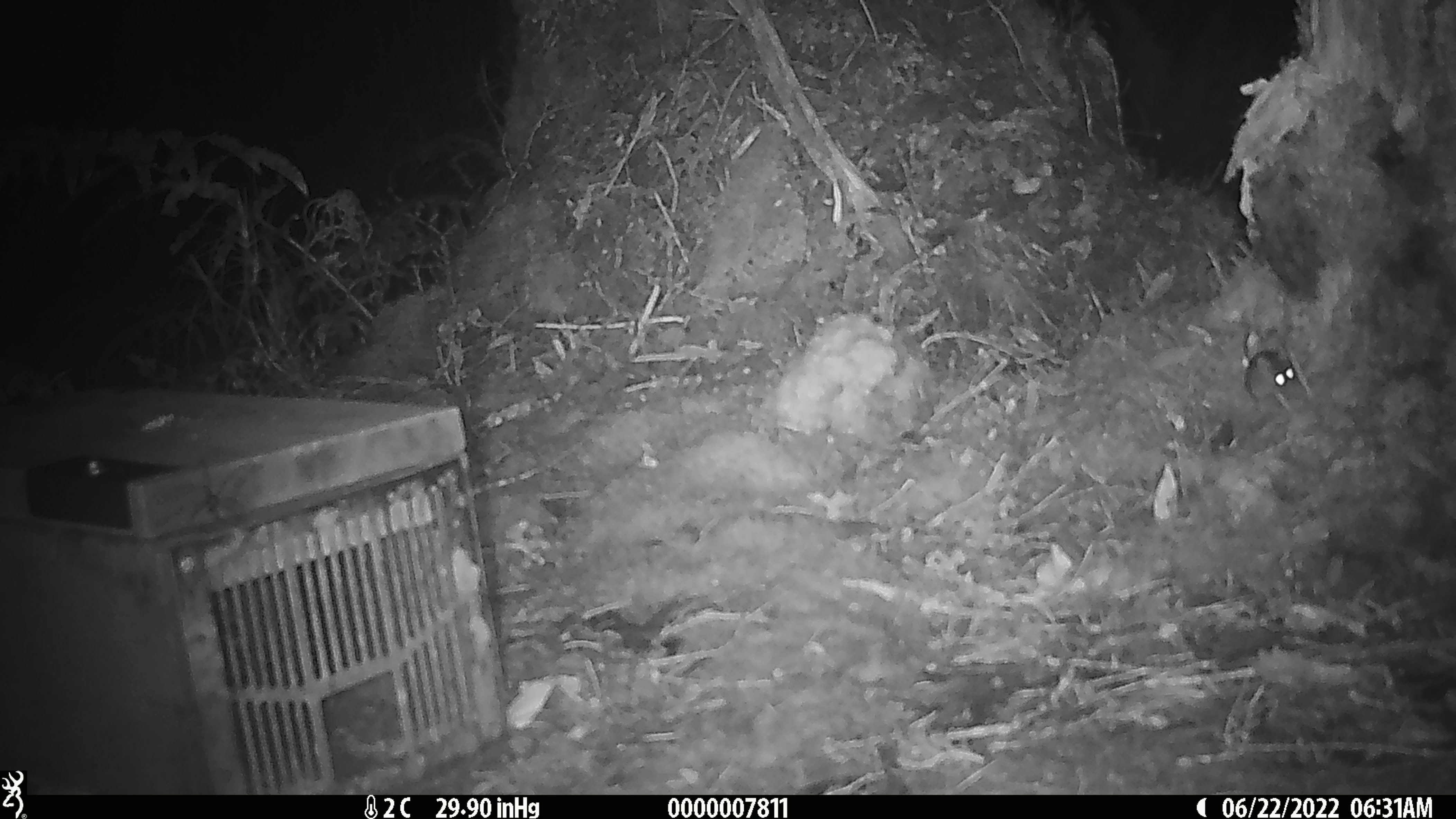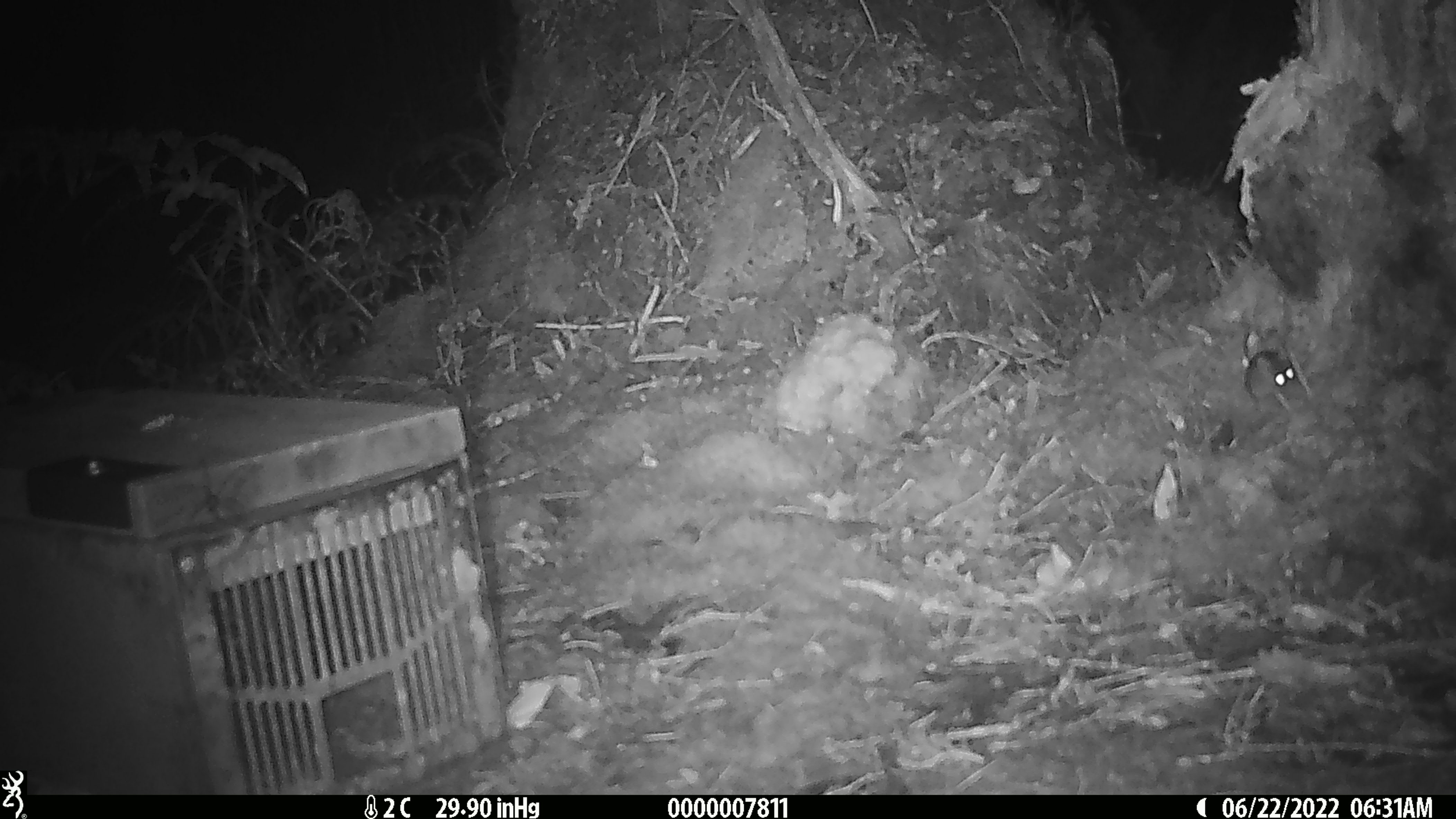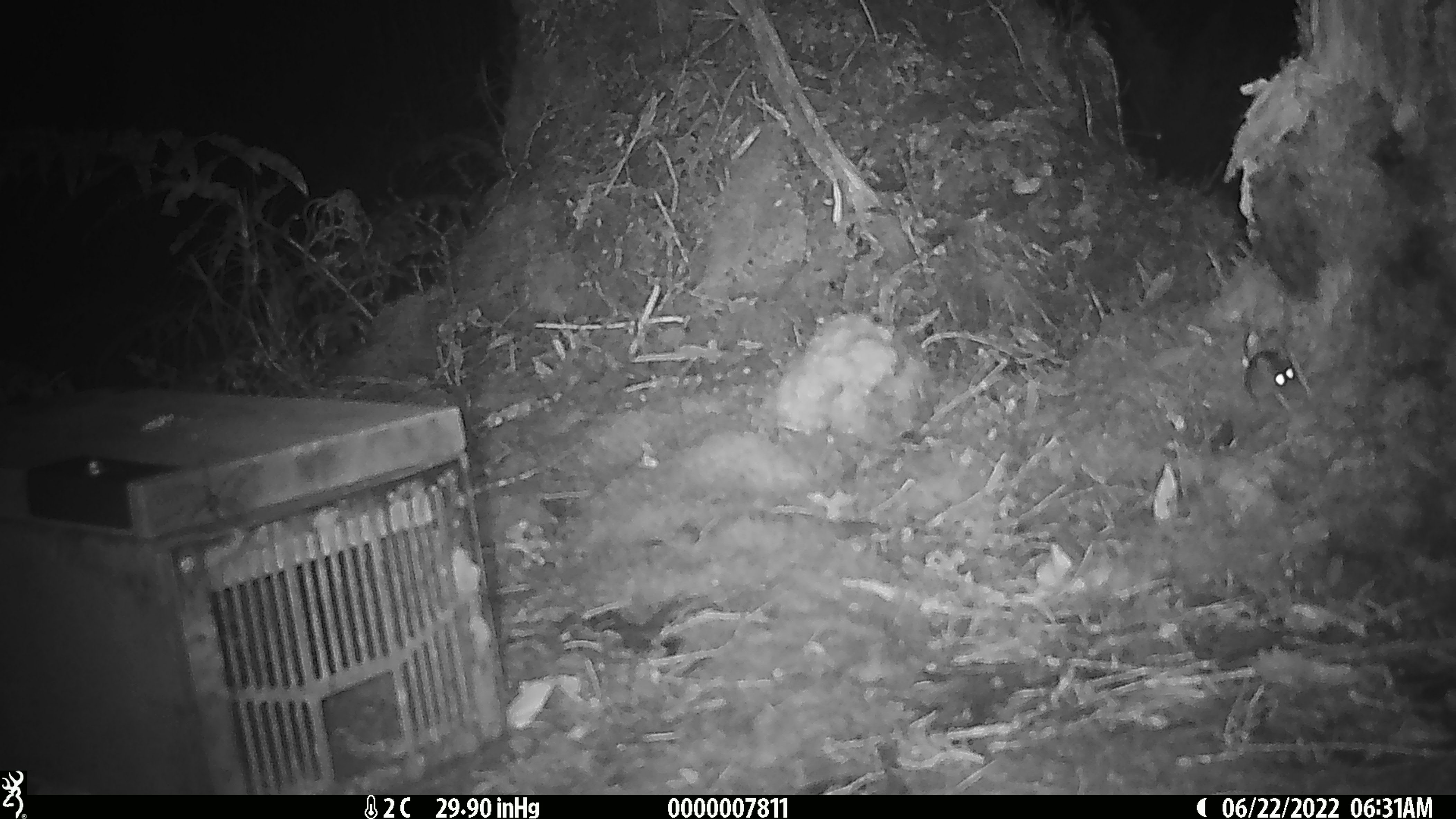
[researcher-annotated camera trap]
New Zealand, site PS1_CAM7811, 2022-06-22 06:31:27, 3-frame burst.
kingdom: Animalia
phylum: Chordata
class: Mammalia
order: Rodentia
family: Muridae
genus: Mus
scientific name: Mus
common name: mouse